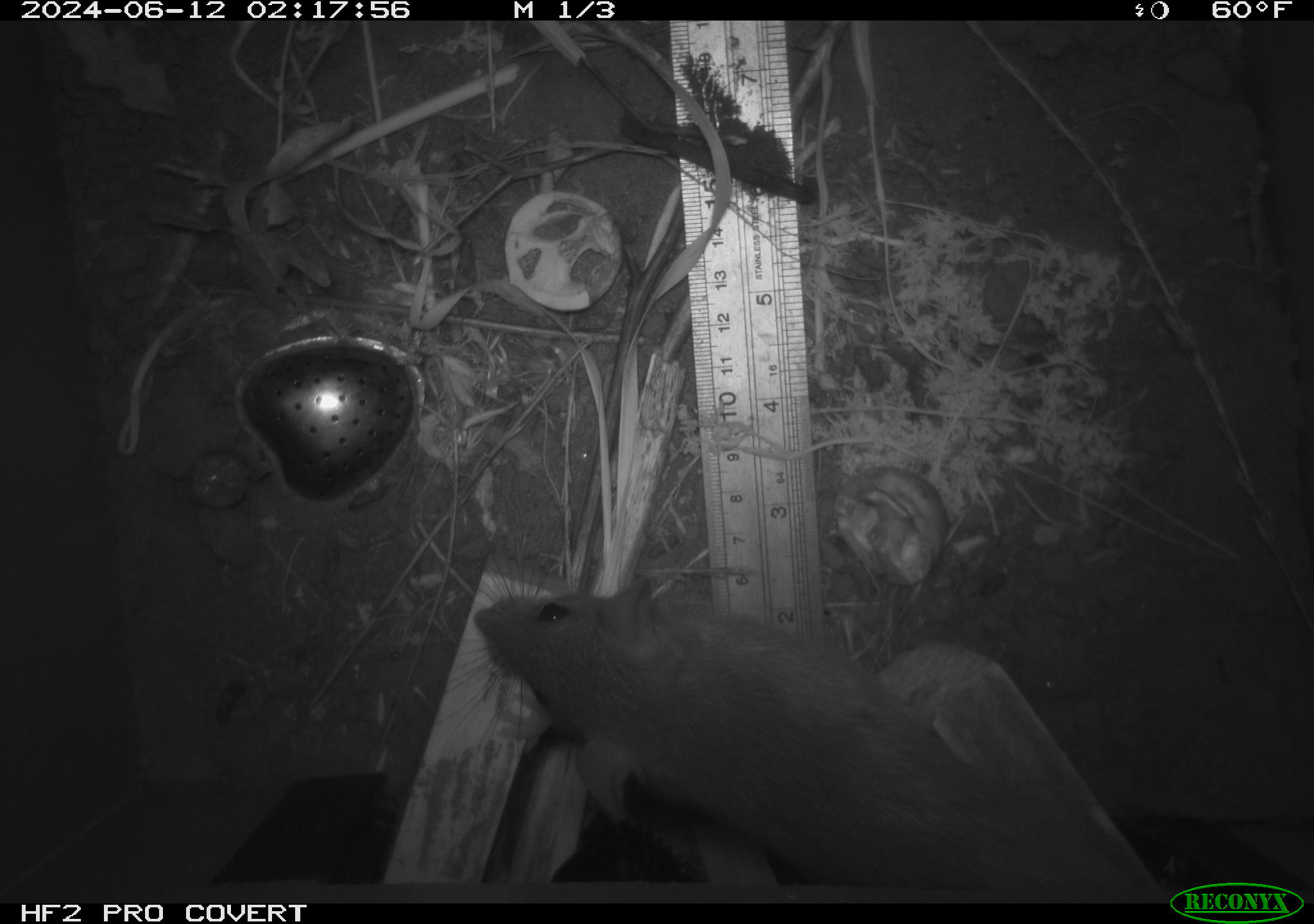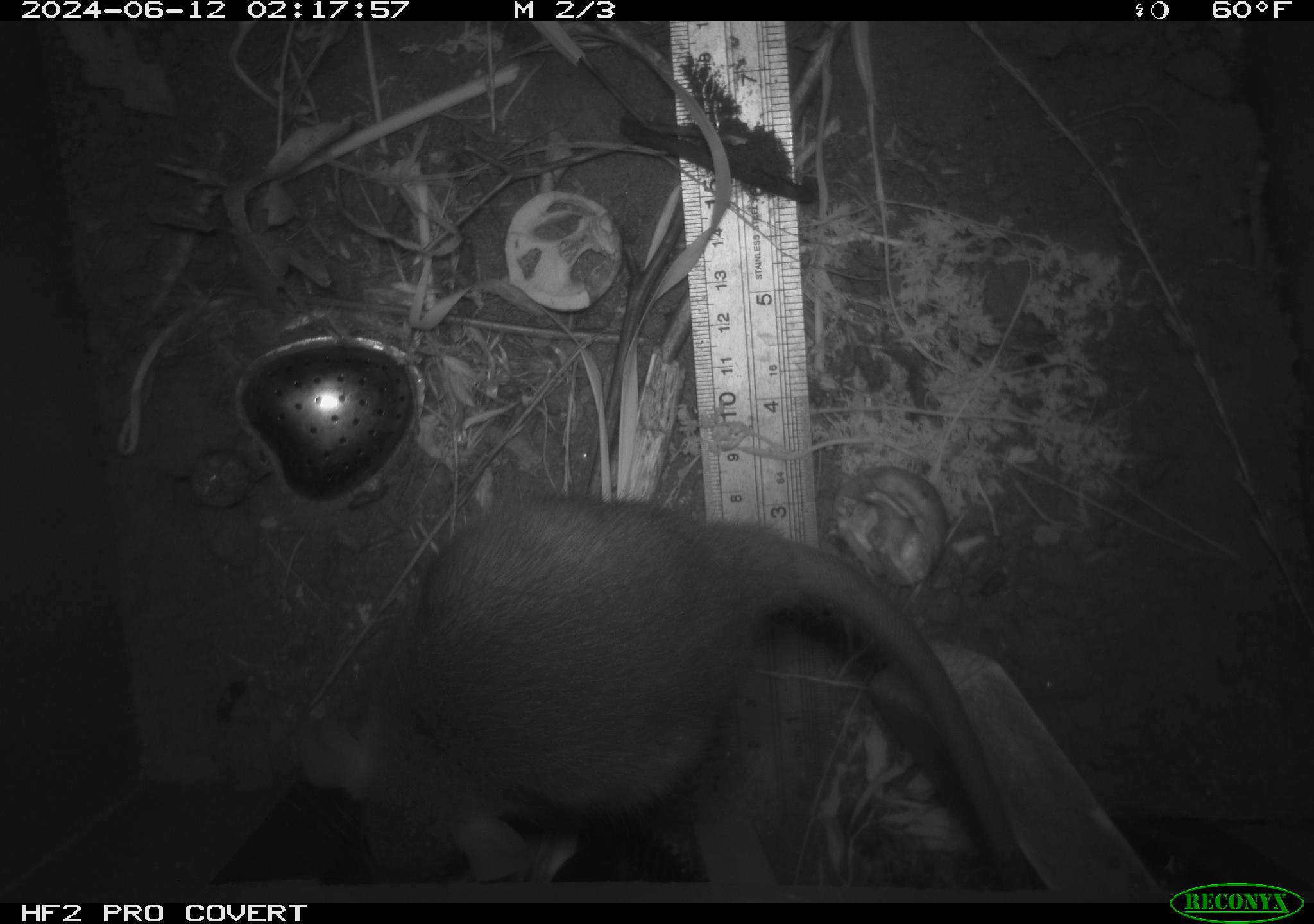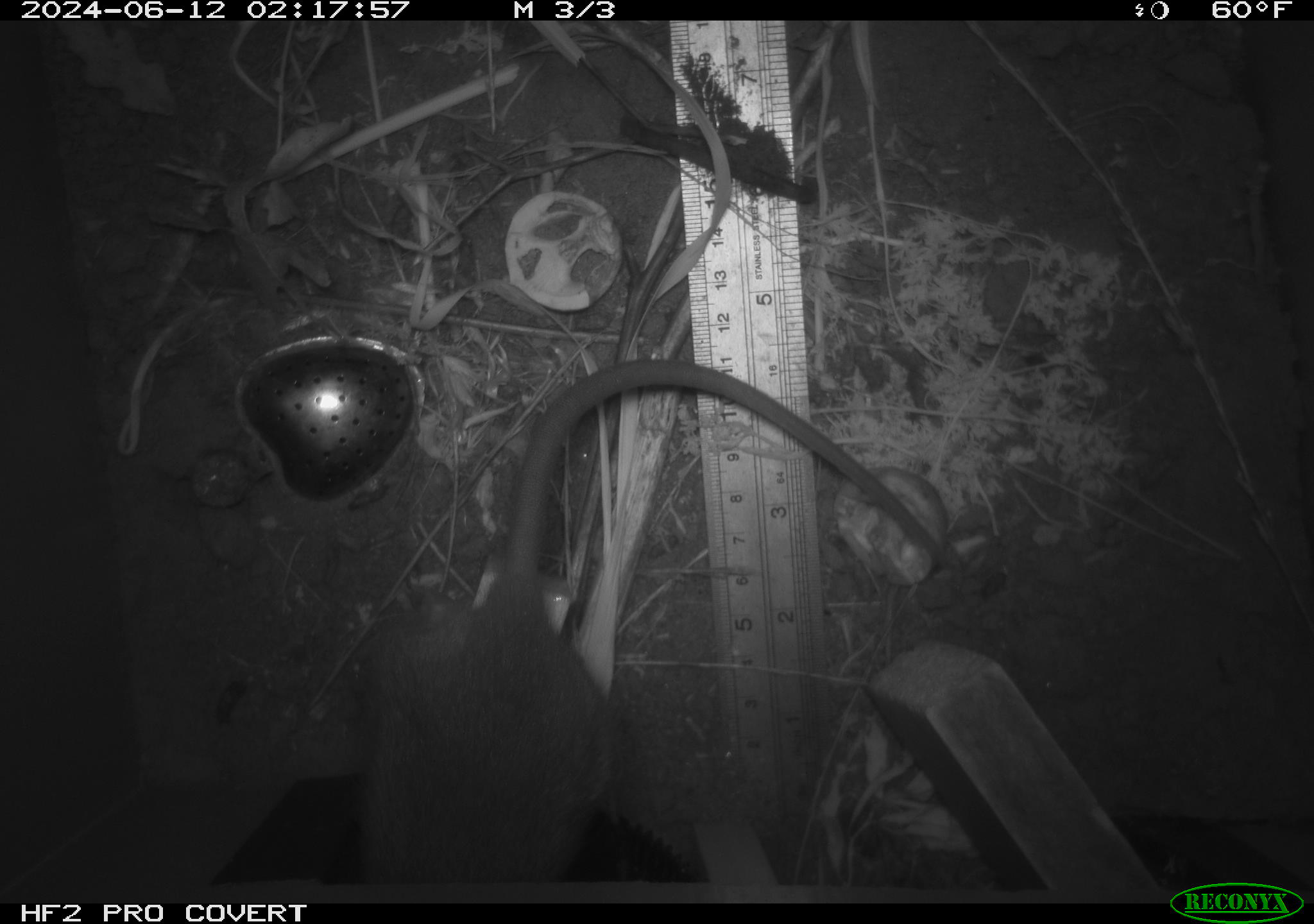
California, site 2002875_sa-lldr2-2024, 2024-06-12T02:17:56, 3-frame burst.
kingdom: Animalia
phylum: Chordata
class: Mammalia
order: Rodentia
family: Muridae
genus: Rattus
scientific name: Rattus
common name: rat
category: rattus species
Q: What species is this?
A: Rattus species (rat) (Rattus).